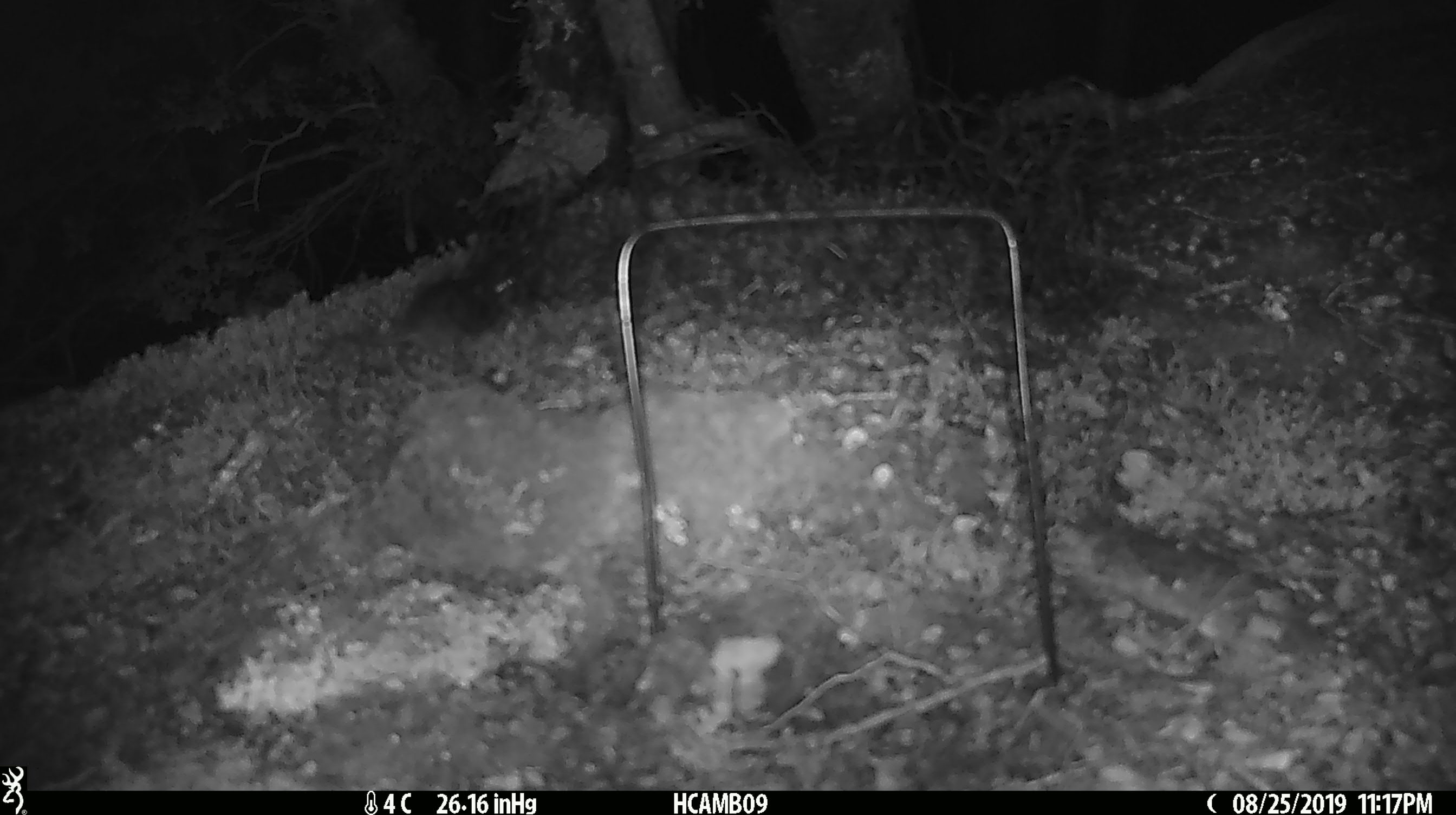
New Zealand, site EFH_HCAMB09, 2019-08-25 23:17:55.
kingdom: Animalia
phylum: Chordata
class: Mammalia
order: Rodentia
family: Muridae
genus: Mus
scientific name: Mus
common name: mouse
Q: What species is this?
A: Mouse (Mus).